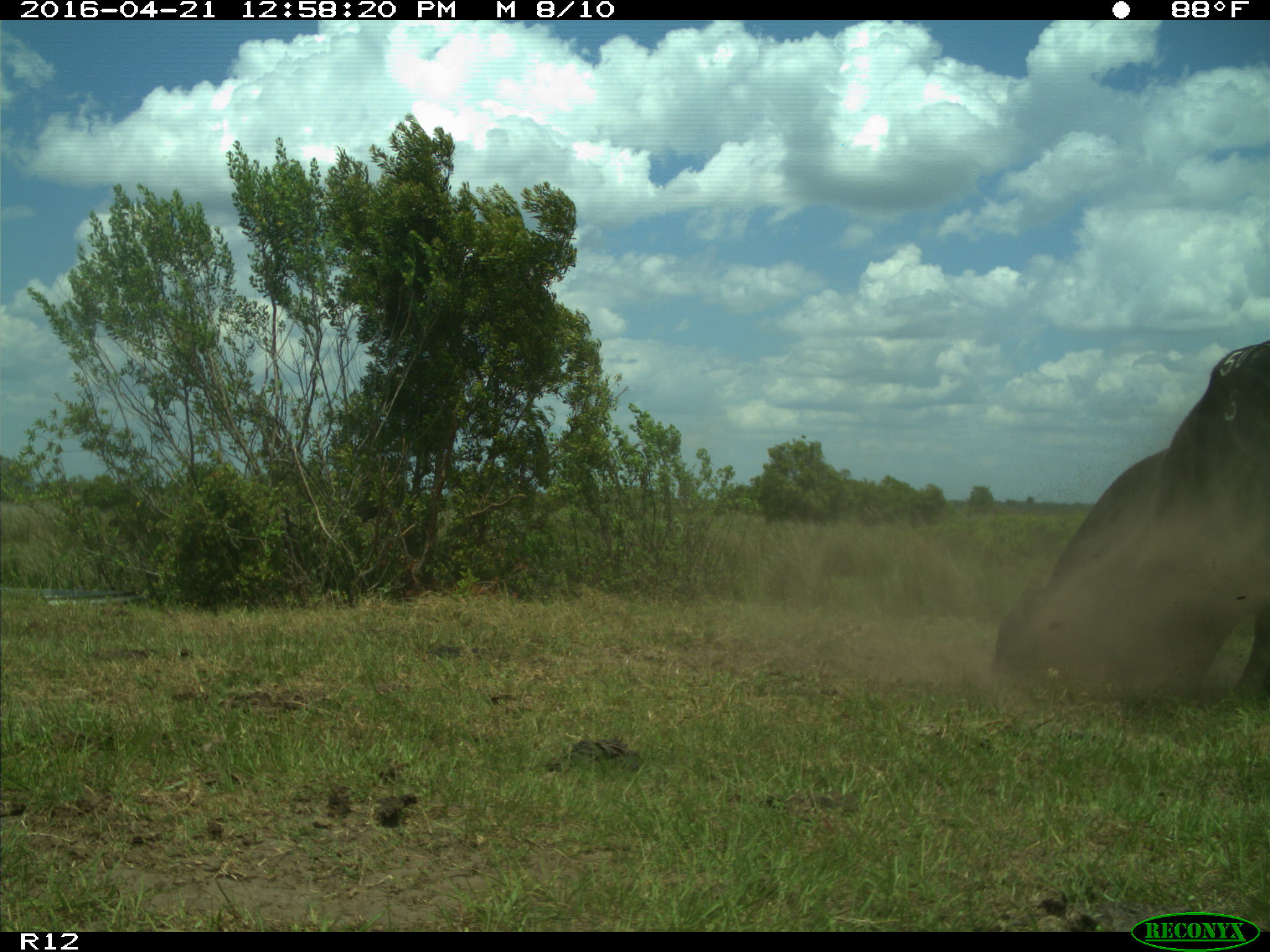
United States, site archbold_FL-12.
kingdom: Animalia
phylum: Chordata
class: Mammalia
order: Artiodactyla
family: Bovidae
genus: Bos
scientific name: Bos taurus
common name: domestic cow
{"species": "Bos taurus (domestic cow)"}